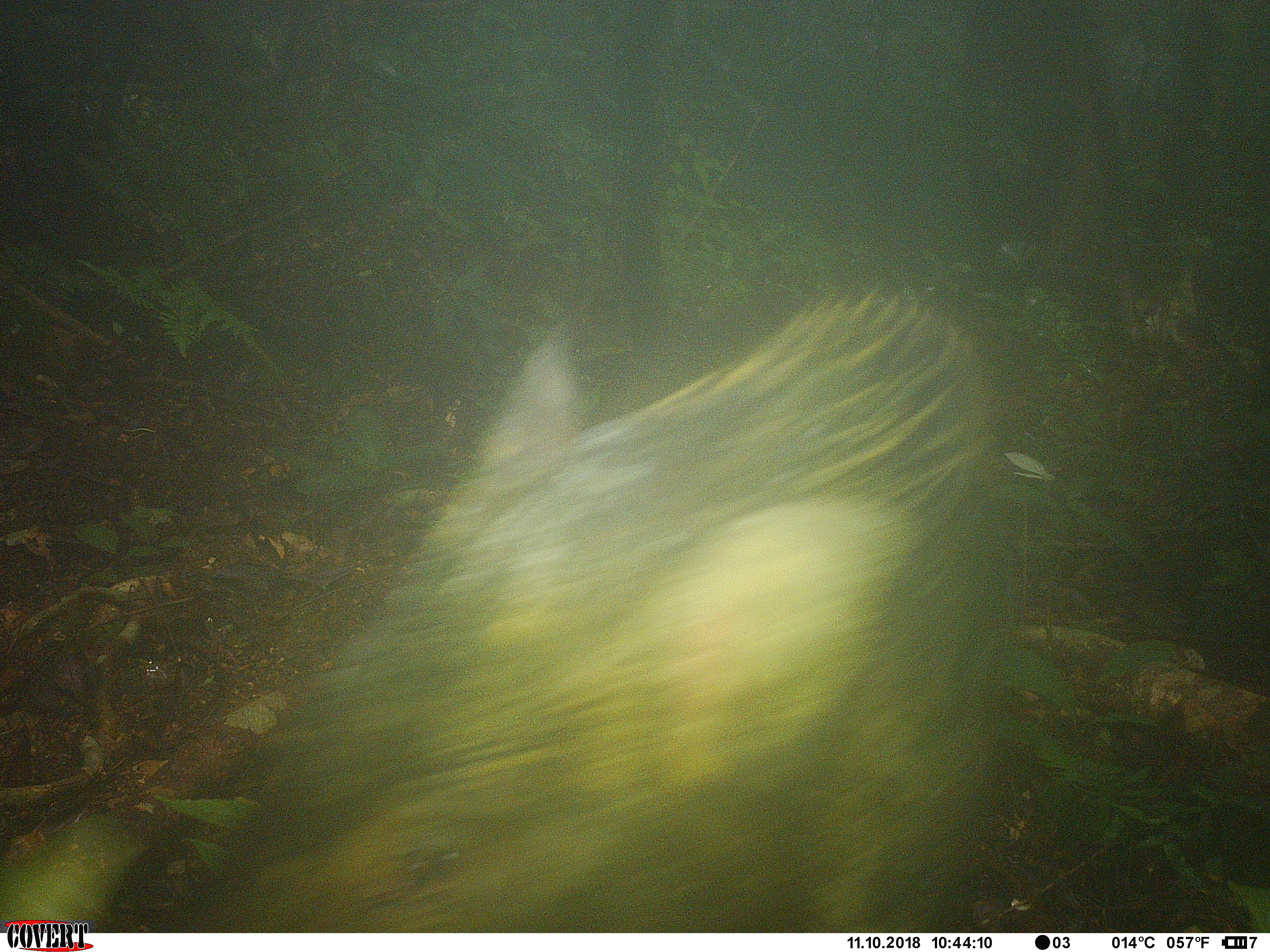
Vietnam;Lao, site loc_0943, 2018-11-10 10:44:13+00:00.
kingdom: Animalia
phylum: Chordata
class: Mammalia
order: Artiodactyla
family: Suidae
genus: Sus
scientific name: Sus scrofa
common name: eurasian wild pig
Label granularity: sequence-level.